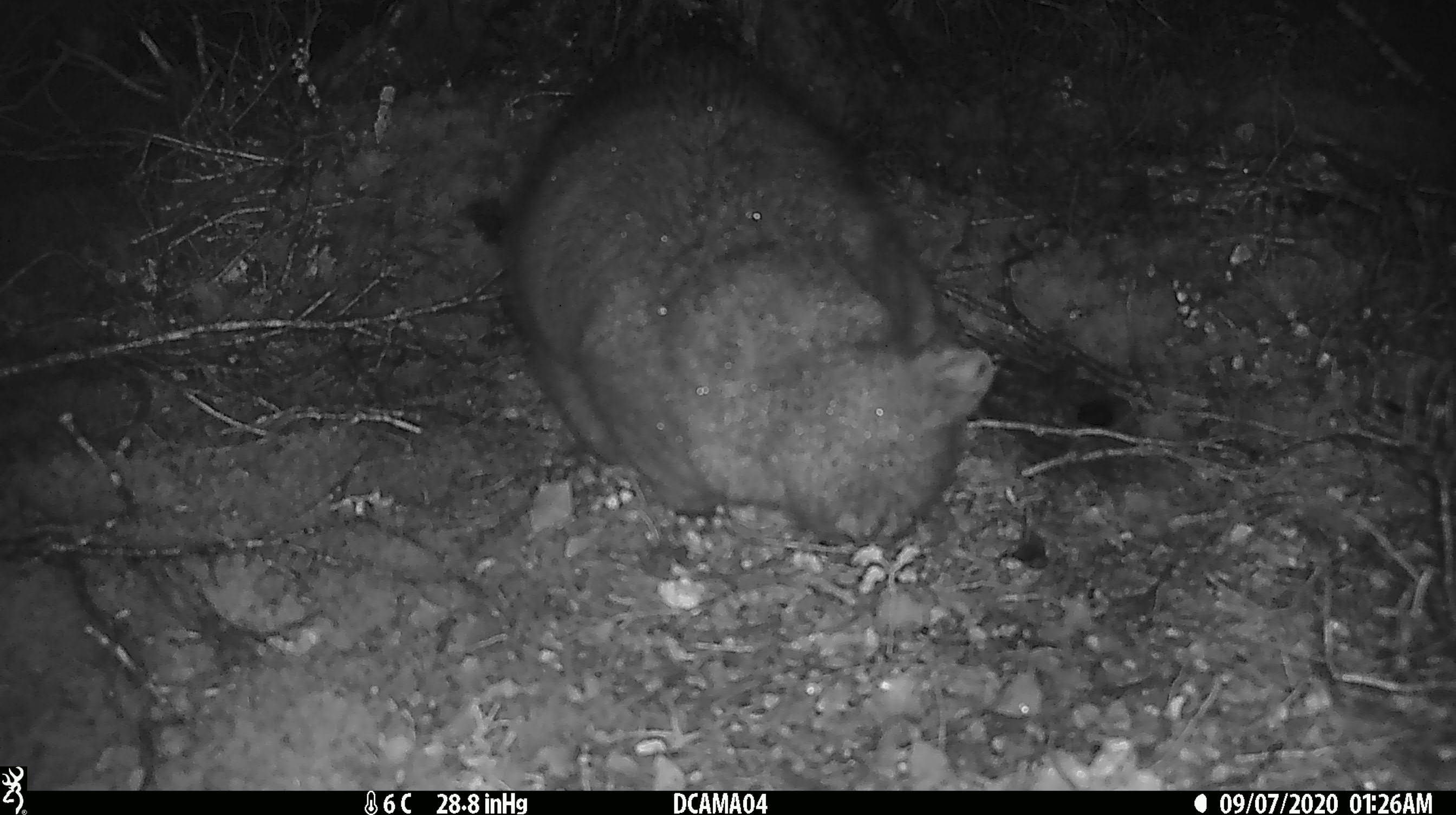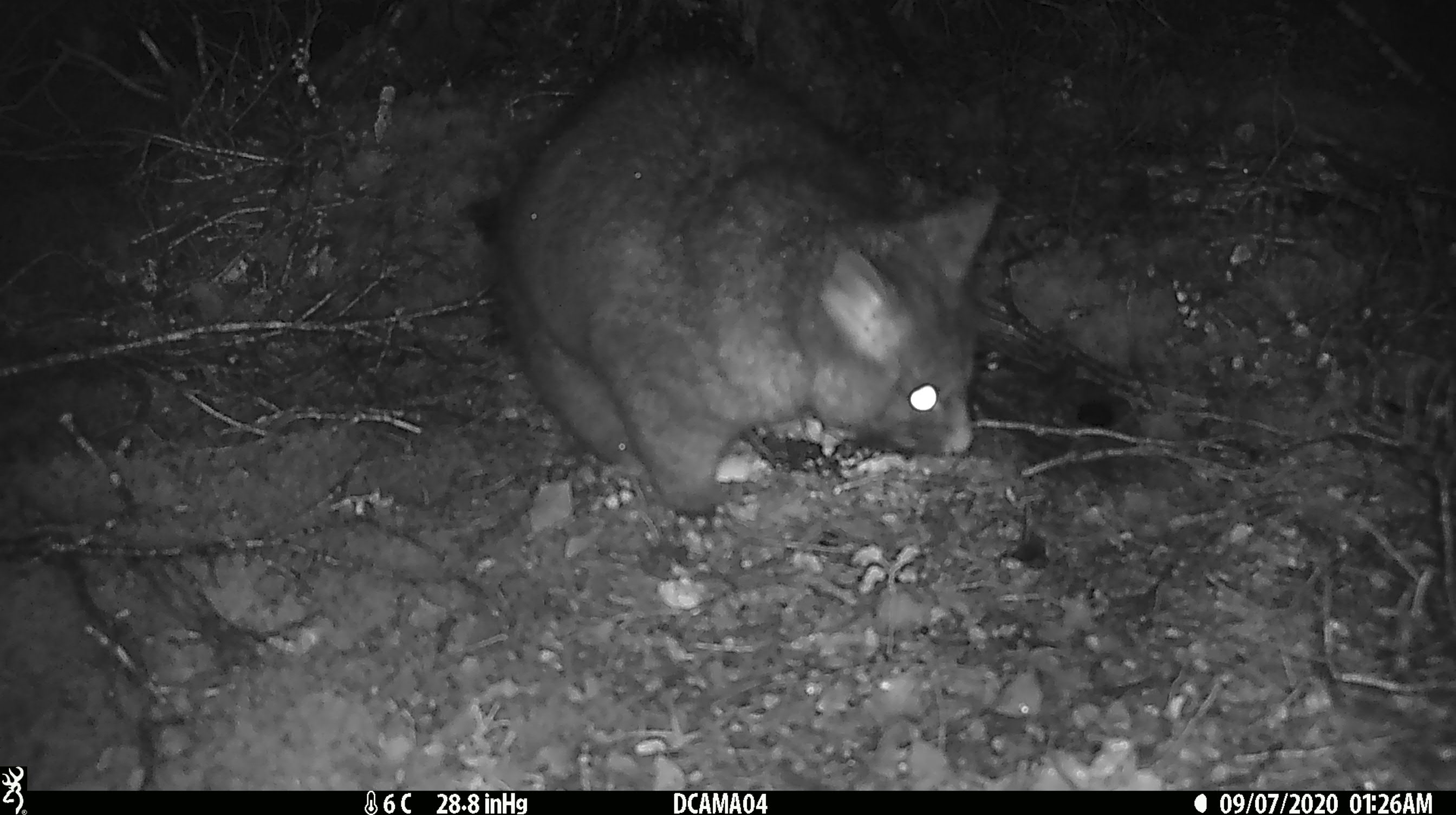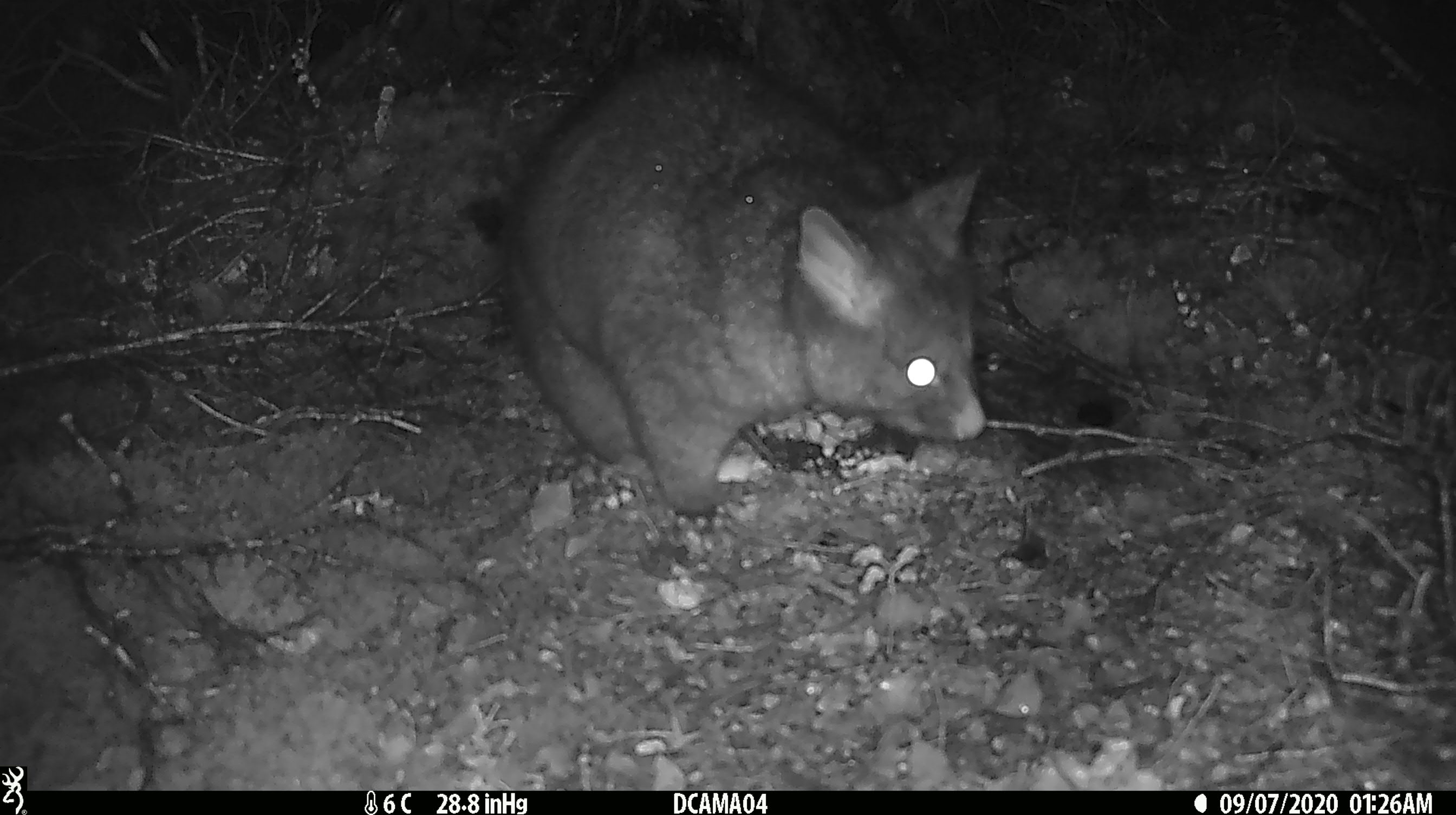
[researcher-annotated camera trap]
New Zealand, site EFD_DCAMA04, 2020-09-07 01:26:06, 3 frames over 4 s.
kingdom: Animalia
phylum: Chordata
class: Mammalia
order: Diprotodontia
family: Phalangeridae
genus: Trichosurus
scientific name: Trichosurus vulpecula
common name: common brushtail possum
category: possum